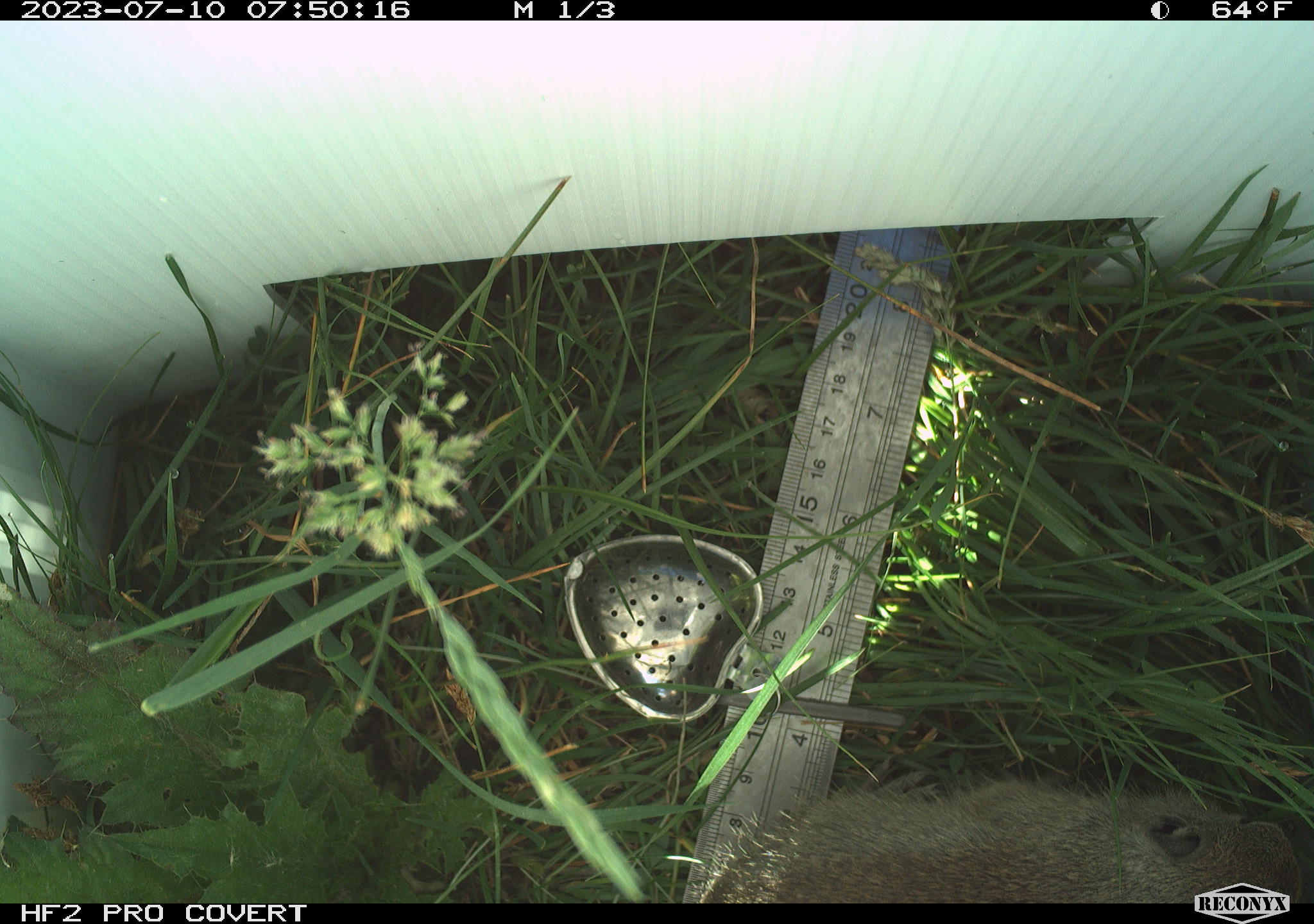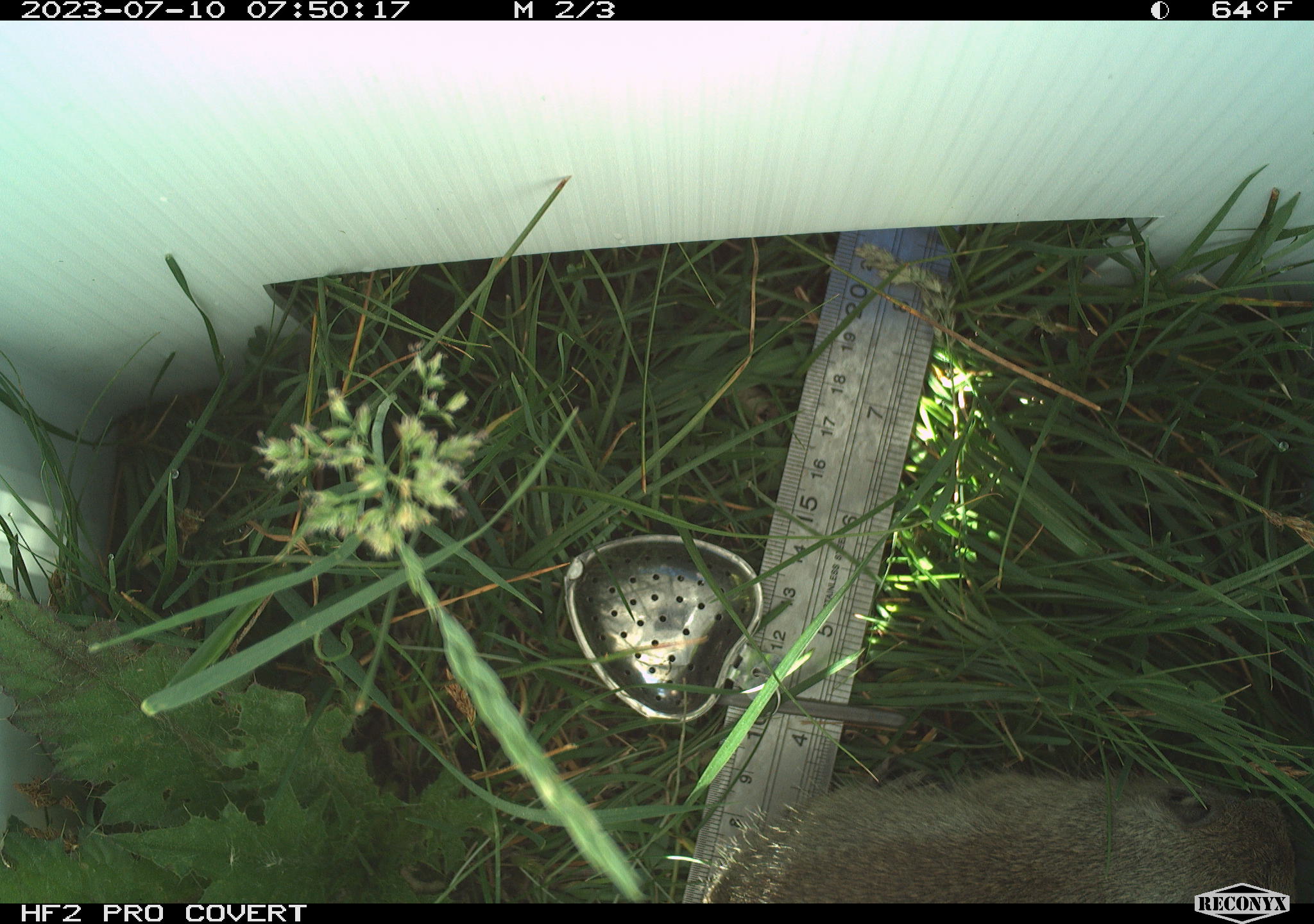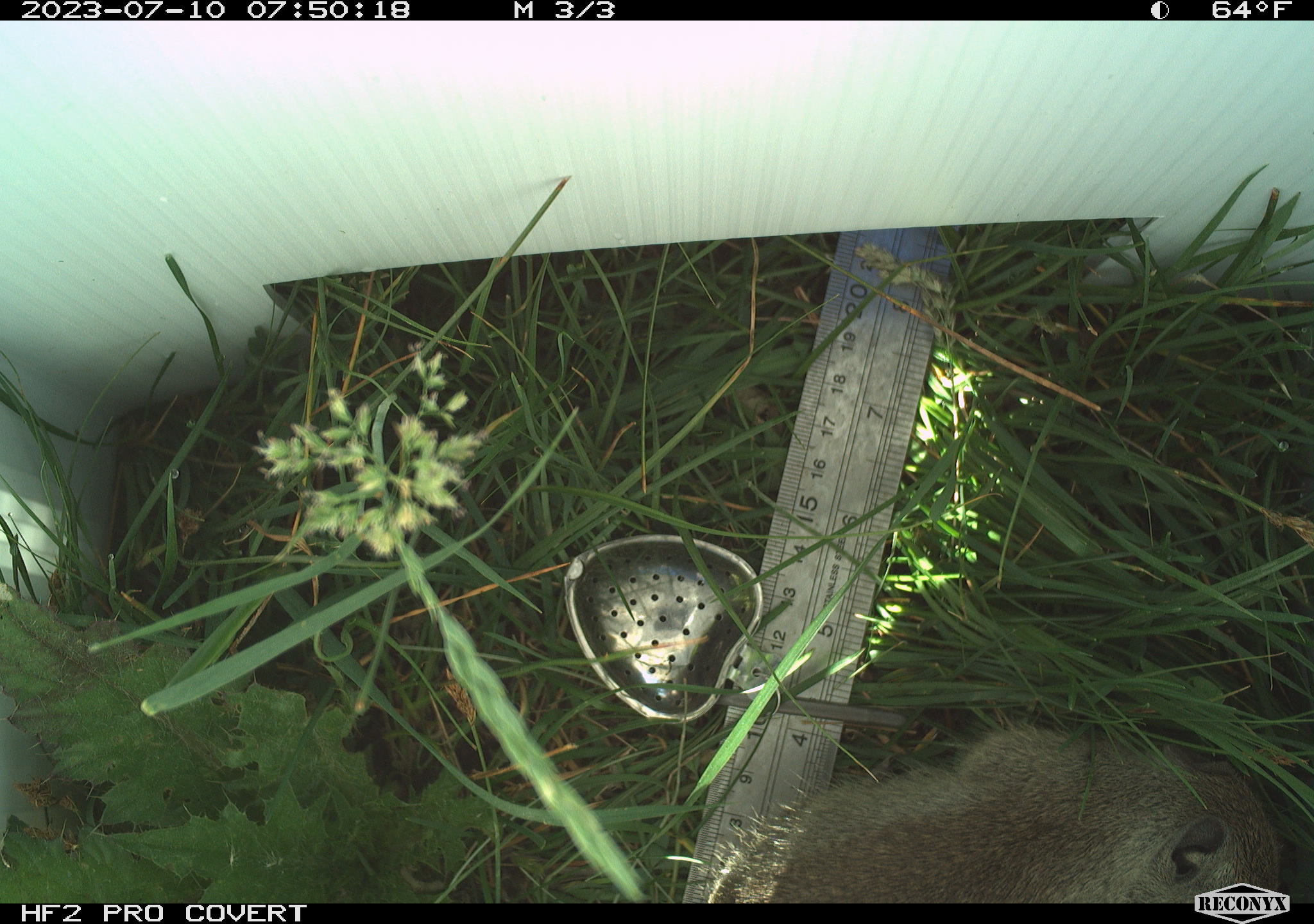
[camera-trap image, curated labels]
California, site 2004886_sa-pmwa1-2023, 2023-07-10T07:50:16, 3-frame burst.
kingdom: Animalia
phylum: Chordata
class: Mammalia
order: Rodentia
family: Sciuridae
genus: Urocitellus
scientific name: Urocitellus beldingi beldingi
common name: belding's ground squirrel